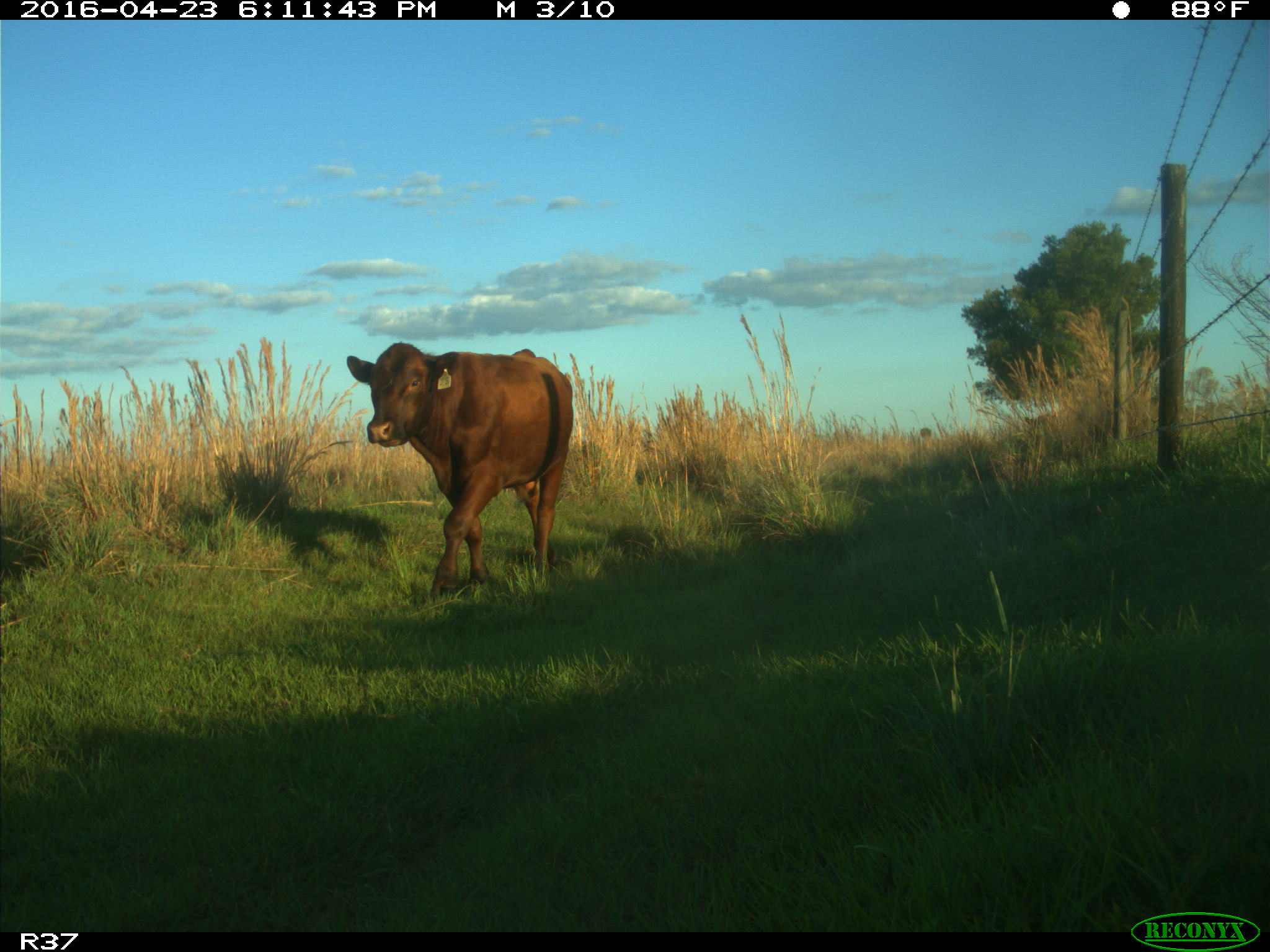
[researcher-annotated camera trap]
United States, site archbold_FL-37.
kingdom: Animalia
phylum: Chordata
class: Mammalia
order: Artiodactyla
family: Bovidae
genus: Bos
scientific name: Bos taurus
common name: domestic cow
Bos taurus (domestic cow).